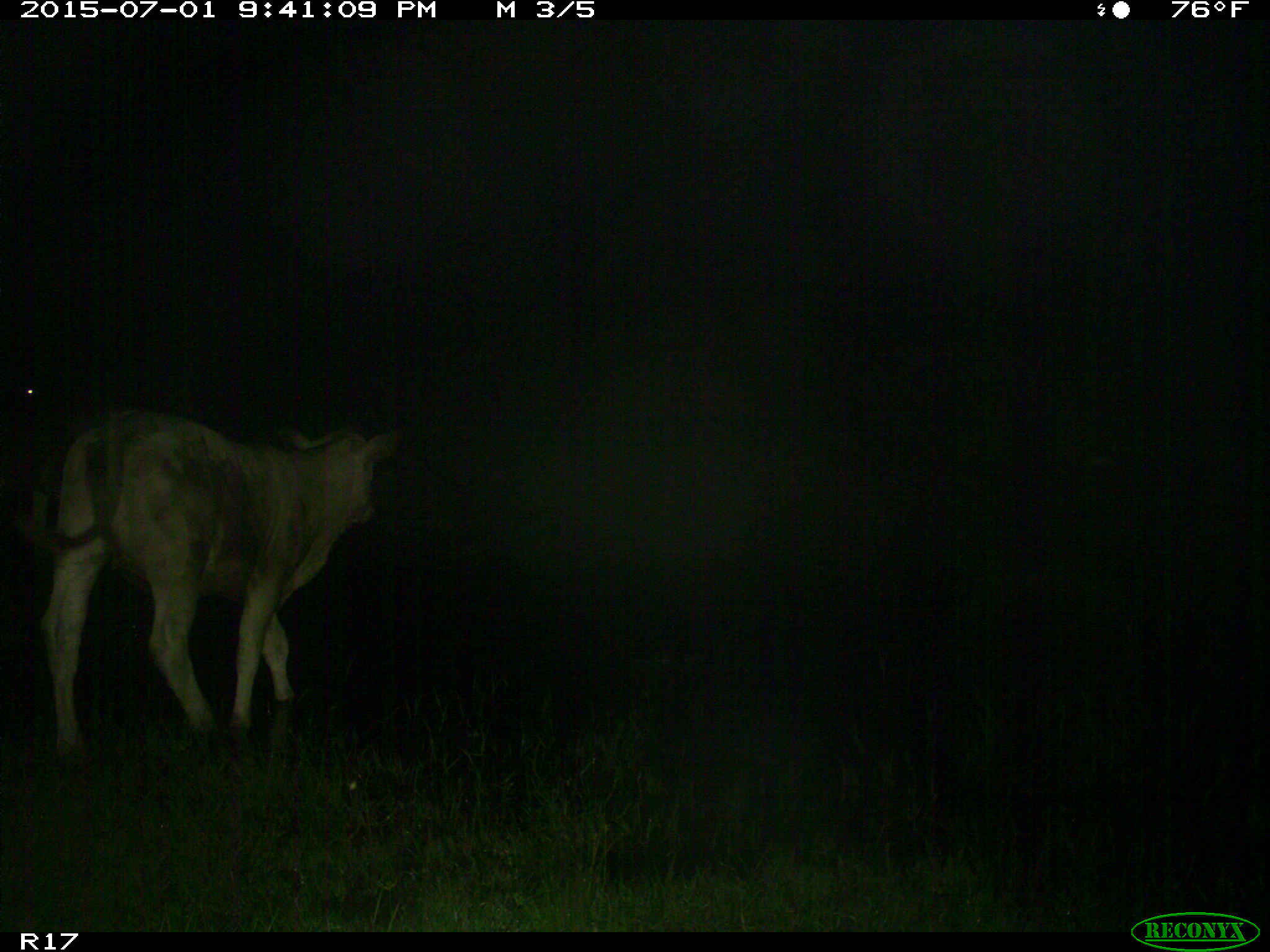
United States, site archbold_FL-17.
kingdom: Animalia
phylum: Chordata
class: Mammalia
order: Artiodactyla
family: Bovidae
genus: Bos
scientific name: Bos taurus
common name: domestic cow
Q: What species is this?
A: Bos taurus (domestic cow).